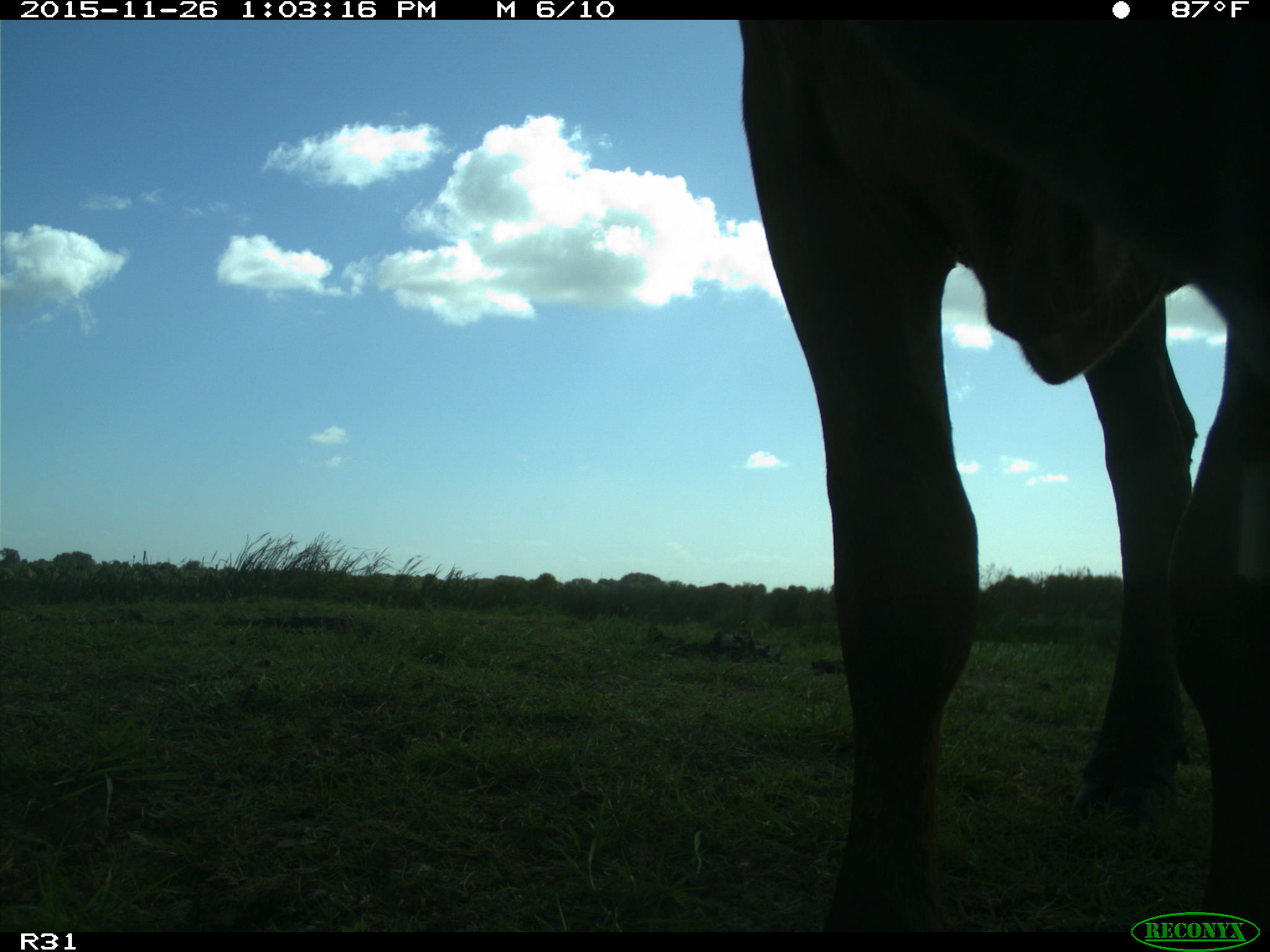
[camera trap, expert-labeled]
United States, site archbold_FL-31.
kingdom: Animalia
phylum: Chordata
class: Mammalia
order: Artiodactyla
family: Bovidae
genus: Bos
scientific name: Bos taurus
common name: domestic cow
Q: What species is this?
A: Bos taurus (domestic cow).